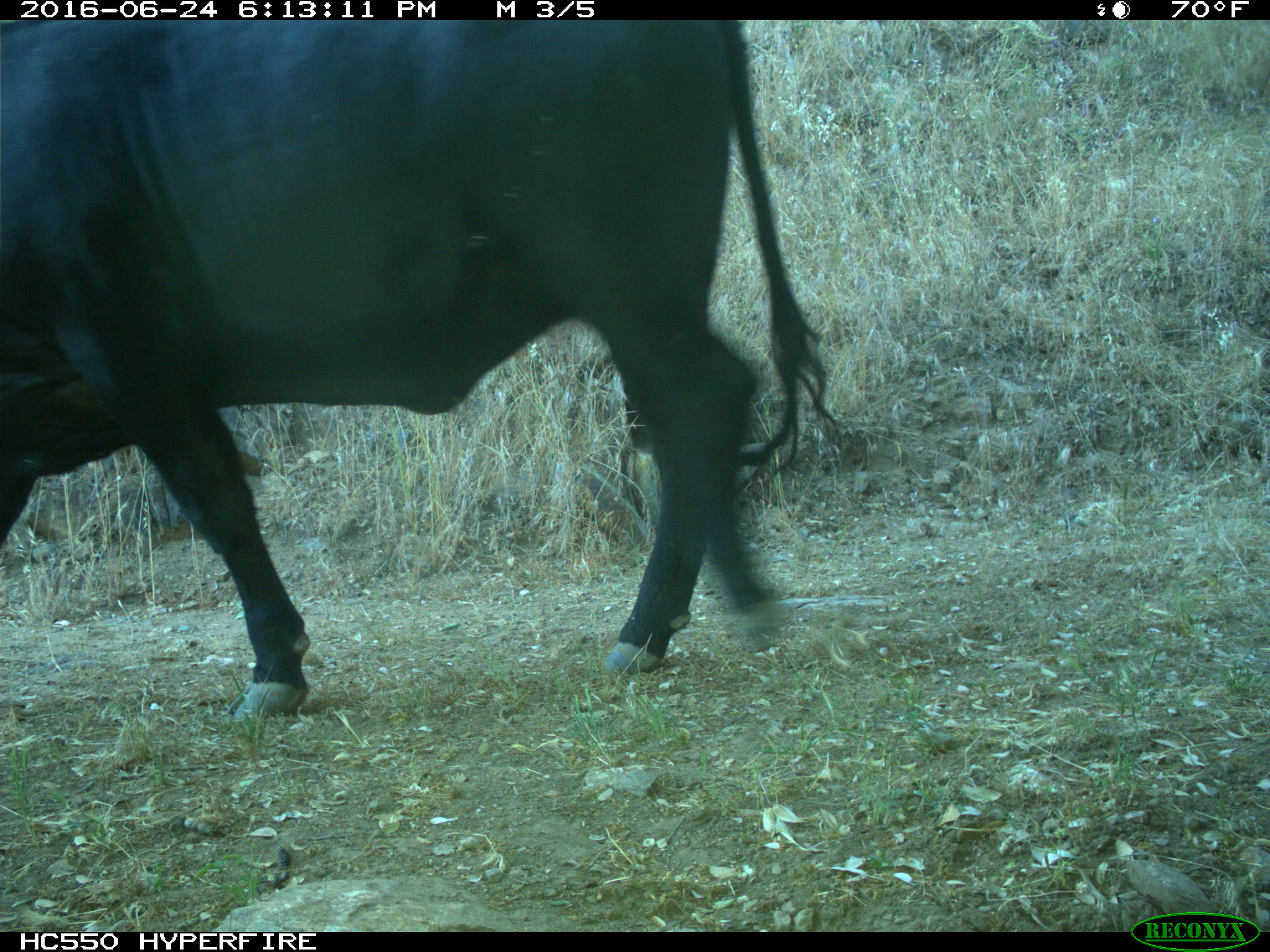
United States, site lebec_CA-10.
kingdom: Animalia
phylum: Chordata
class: Mammalia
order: Artiodactyla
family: Bovidae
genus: Bos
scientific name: Bos taurus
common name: domestic cow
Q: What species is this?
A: Bos taurus (domestic cow).